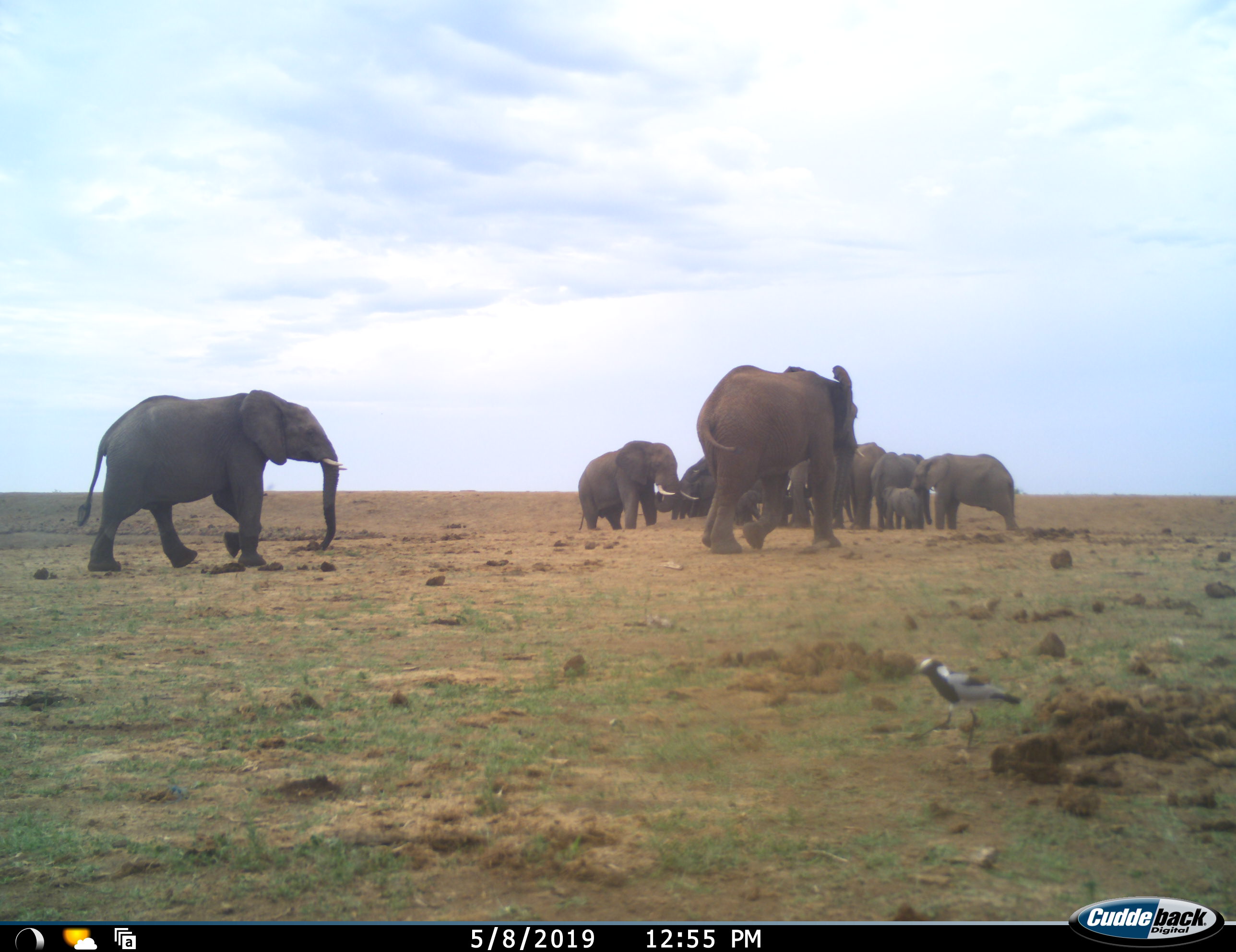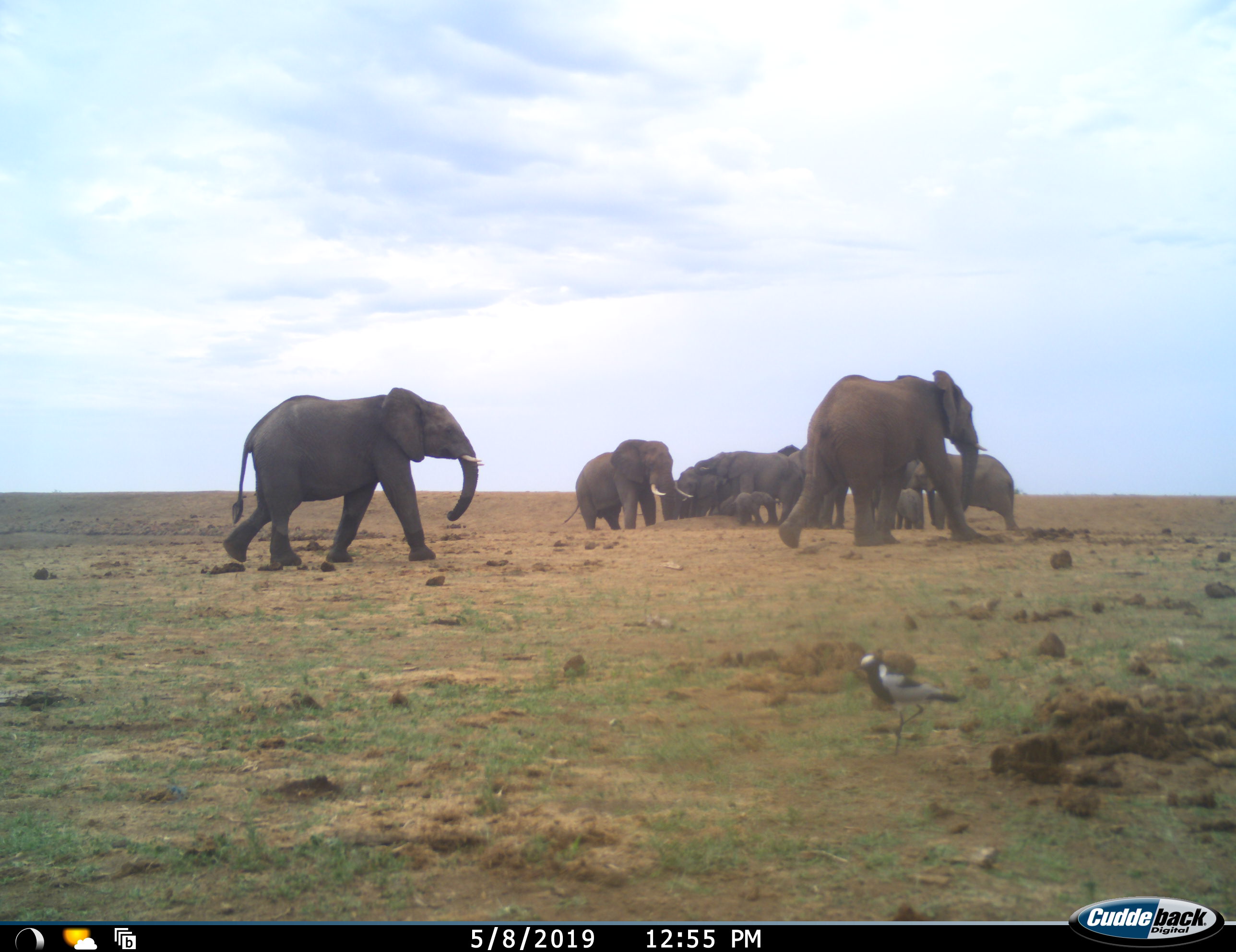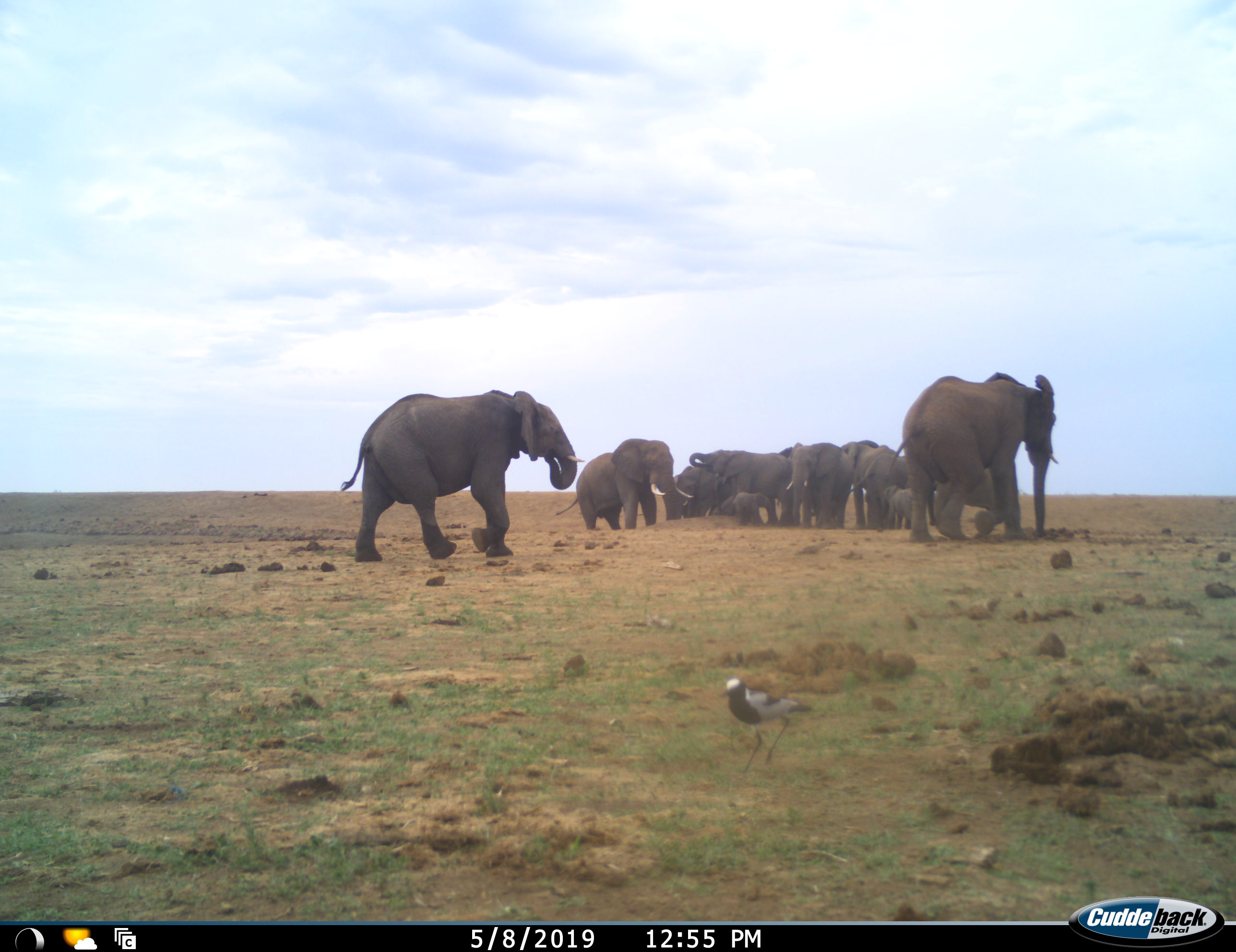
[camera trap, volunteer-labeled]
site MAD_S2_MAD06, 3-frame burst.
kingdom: Animalia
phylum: Chordata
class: Mammalia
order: Proboscidea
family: Elephantidae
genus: Loxodonta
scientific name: Loxodonta africana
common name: african bush elephant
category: elephant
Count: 11-50.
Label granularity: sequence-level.